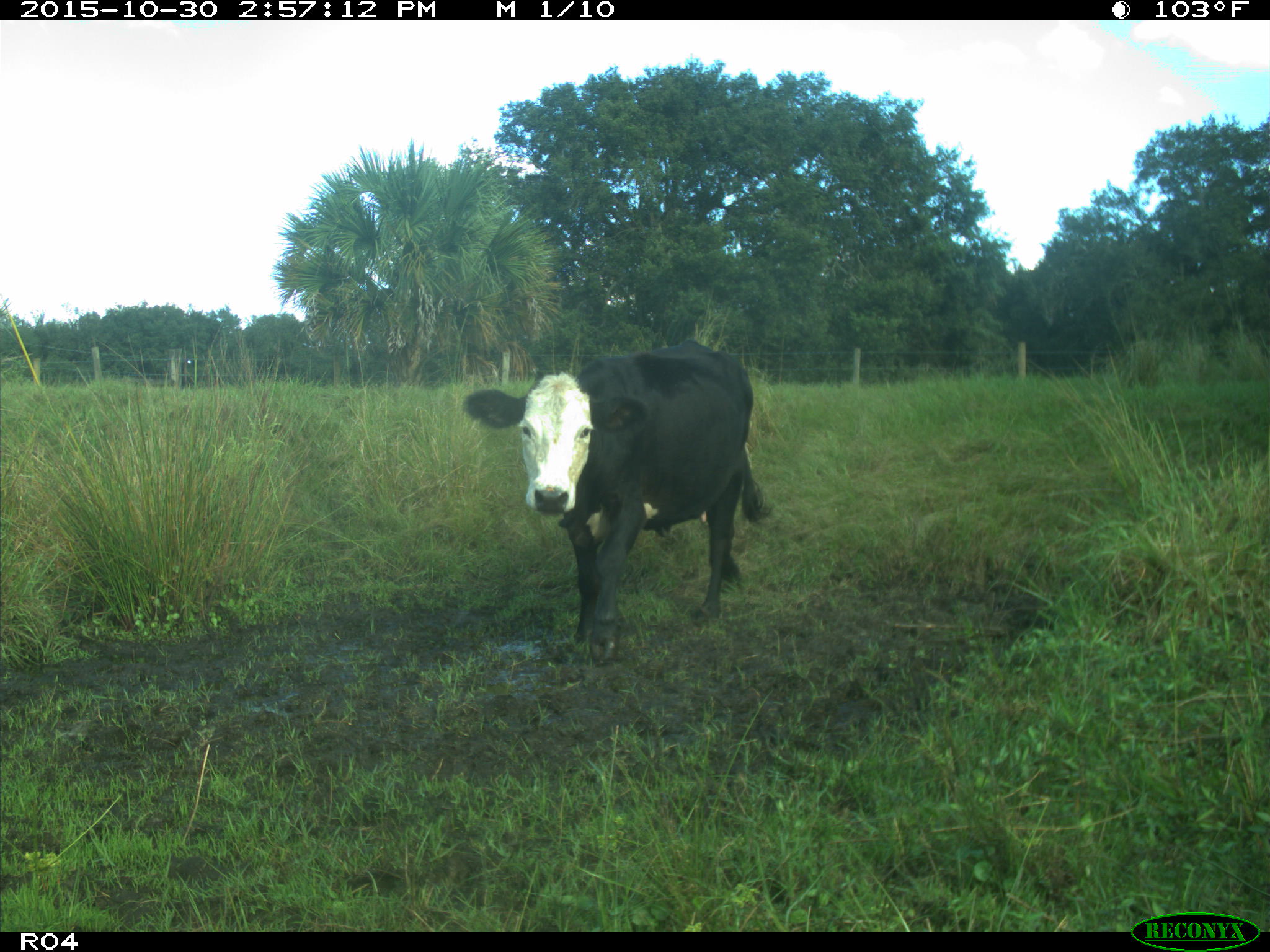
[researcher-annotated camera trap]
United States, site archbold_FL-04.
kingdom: Animalia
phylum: Chordata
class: Mammalia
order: Artiodactyla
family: Bovidae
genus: Bos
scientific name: Bos taurus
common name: domestic cow